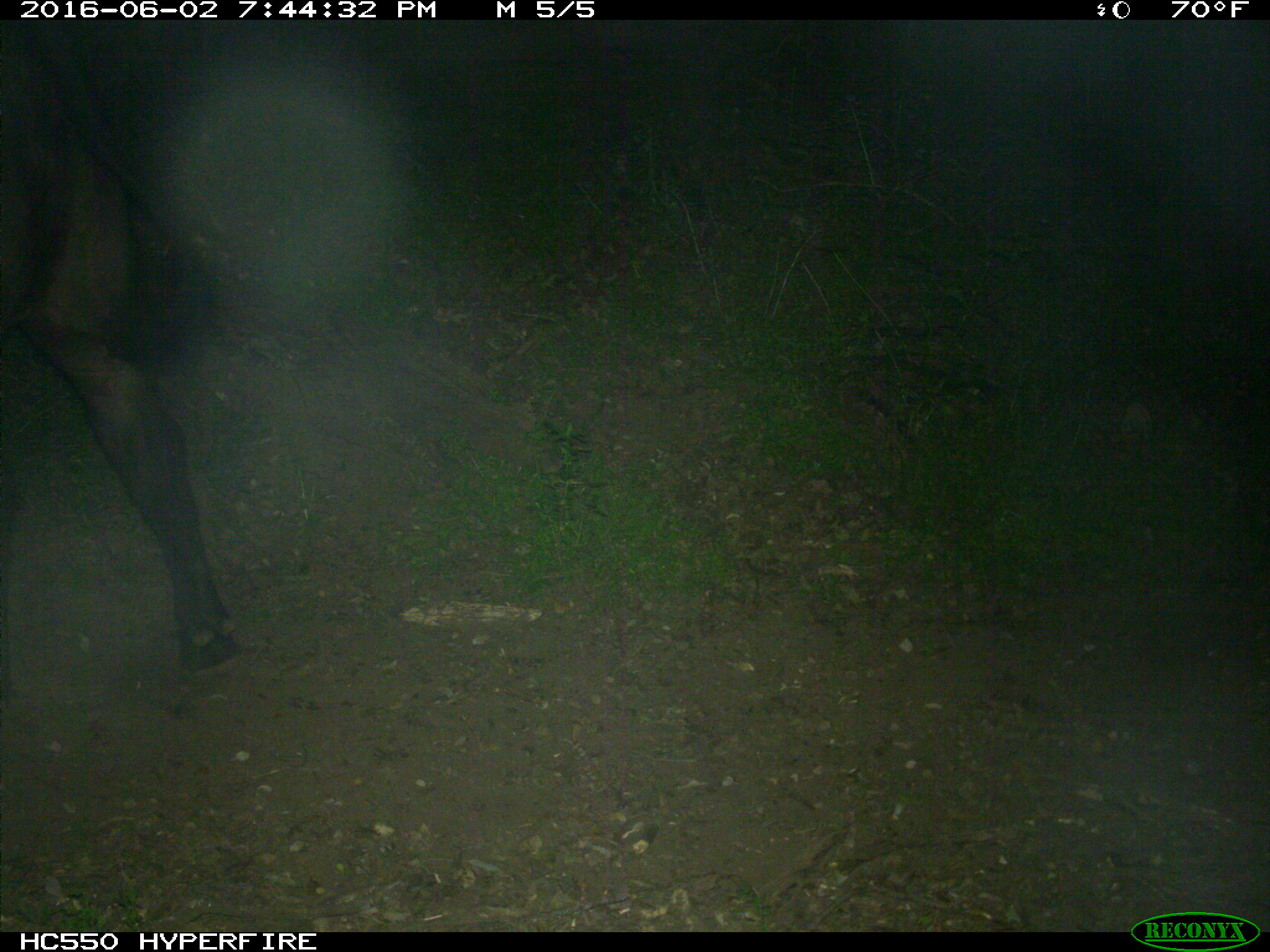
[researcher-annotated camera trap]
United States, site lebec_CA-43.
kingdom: Animalia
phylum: Chordata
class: Mammalia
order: Artiodactyla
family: Bovidae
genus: Bos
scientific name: Bos taurus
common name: domestic cow